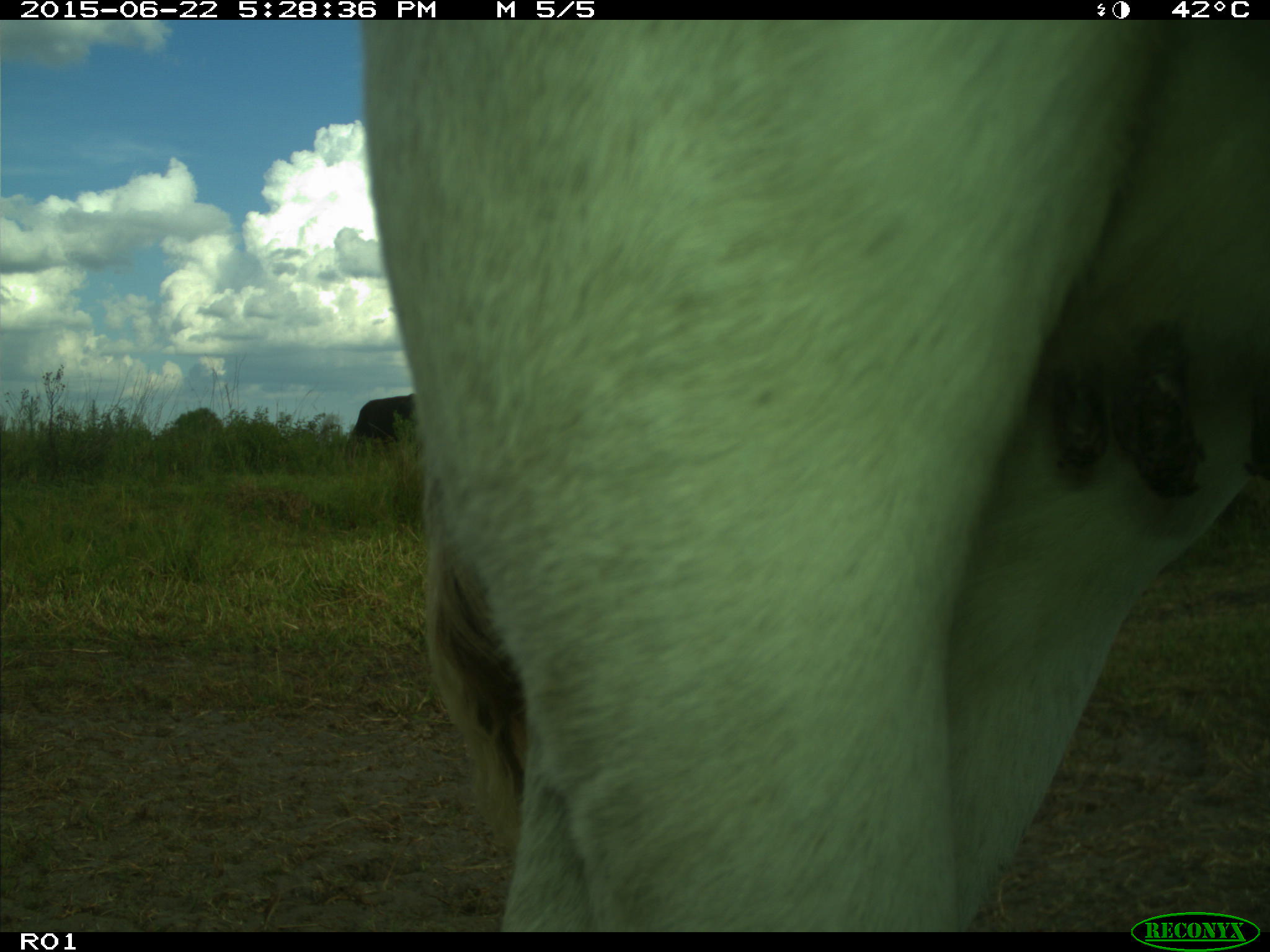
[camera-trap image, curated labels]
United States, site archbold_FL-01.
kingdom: Animalia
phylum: Chordata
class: Mammalia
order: Artiodactyla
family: Bovidae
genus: Bos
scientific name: Bos taurus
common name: domestic cow